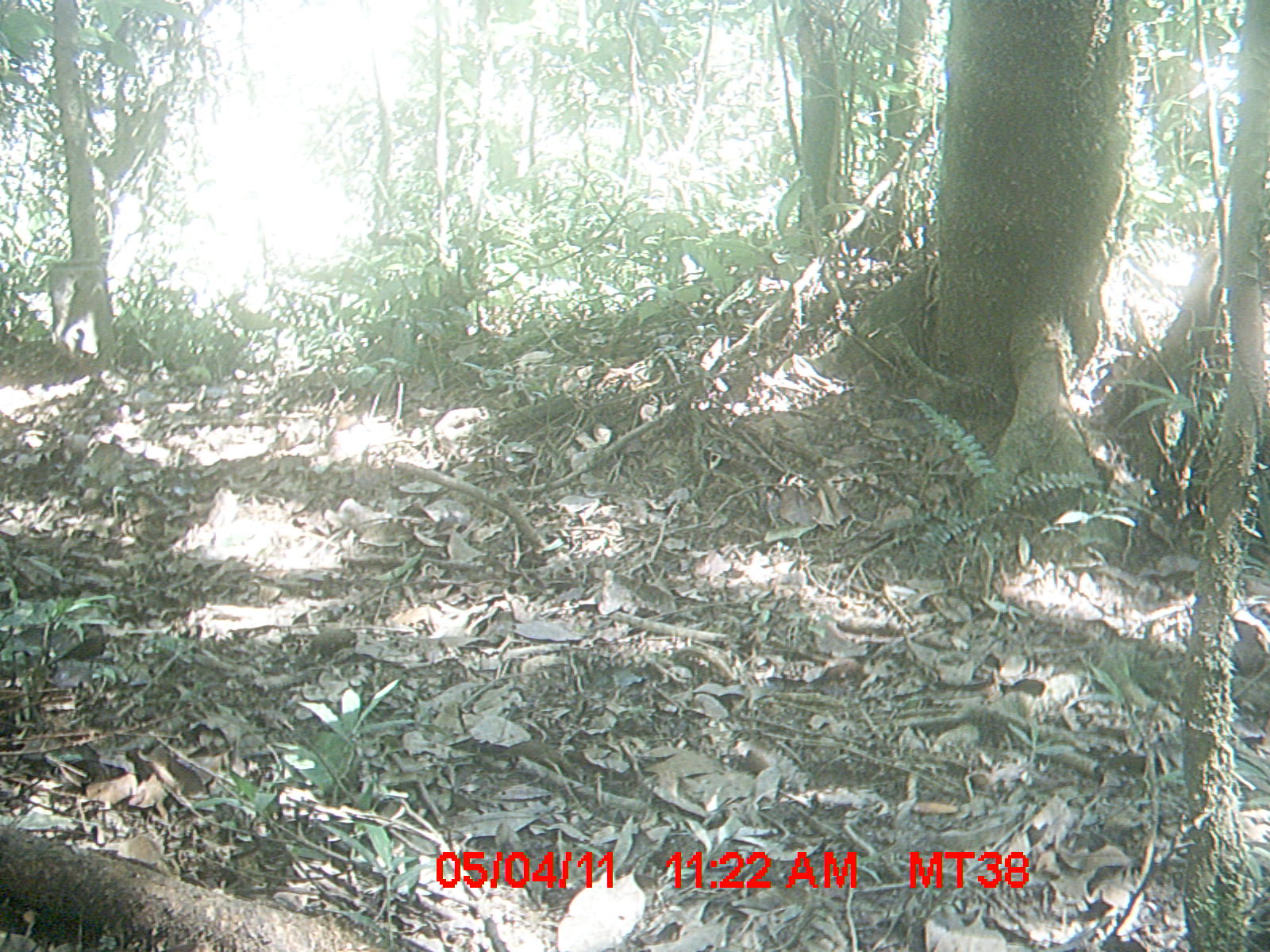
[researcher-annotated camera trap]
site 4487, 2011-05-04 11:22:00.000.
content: unidentified animal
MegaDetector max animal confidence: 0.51